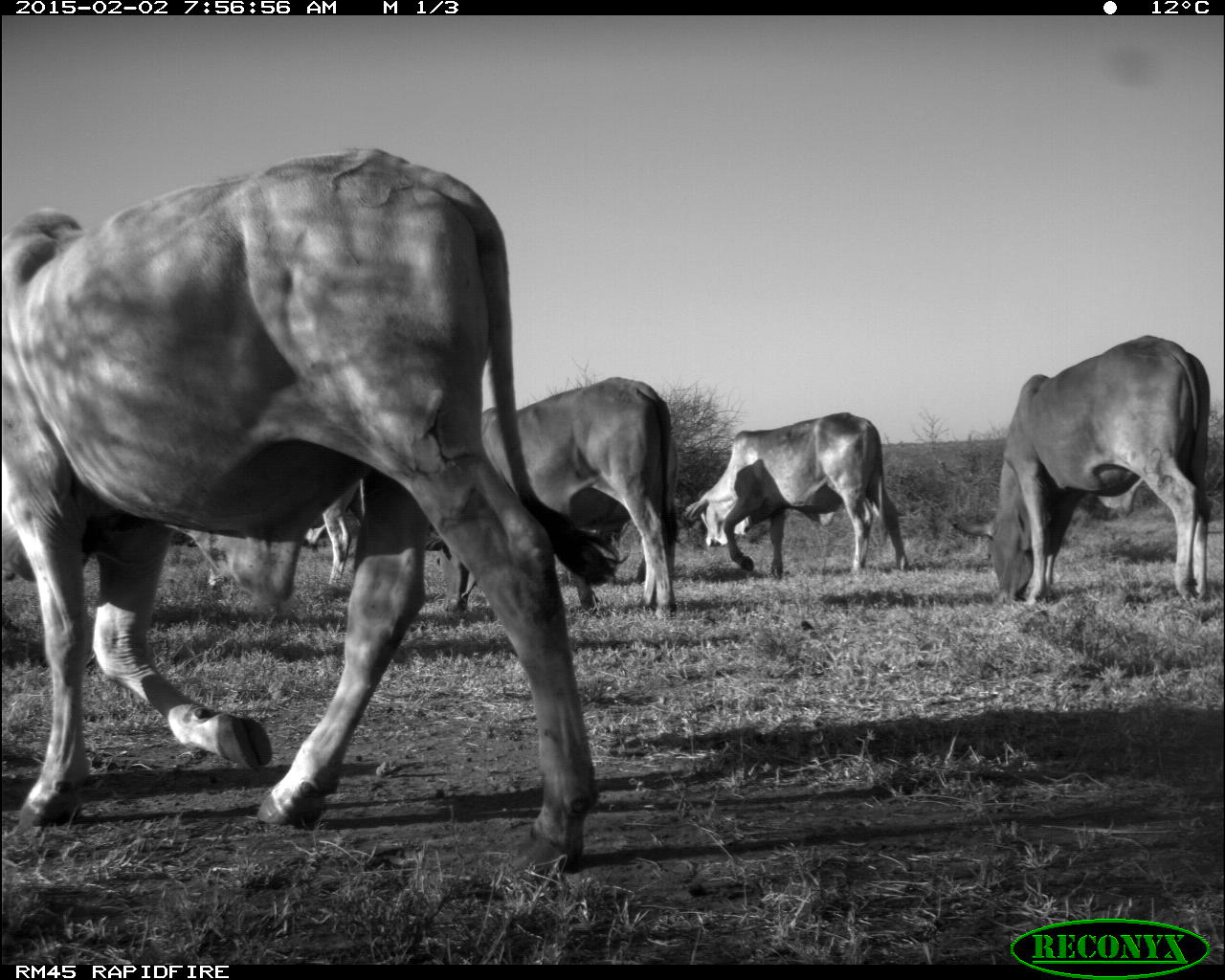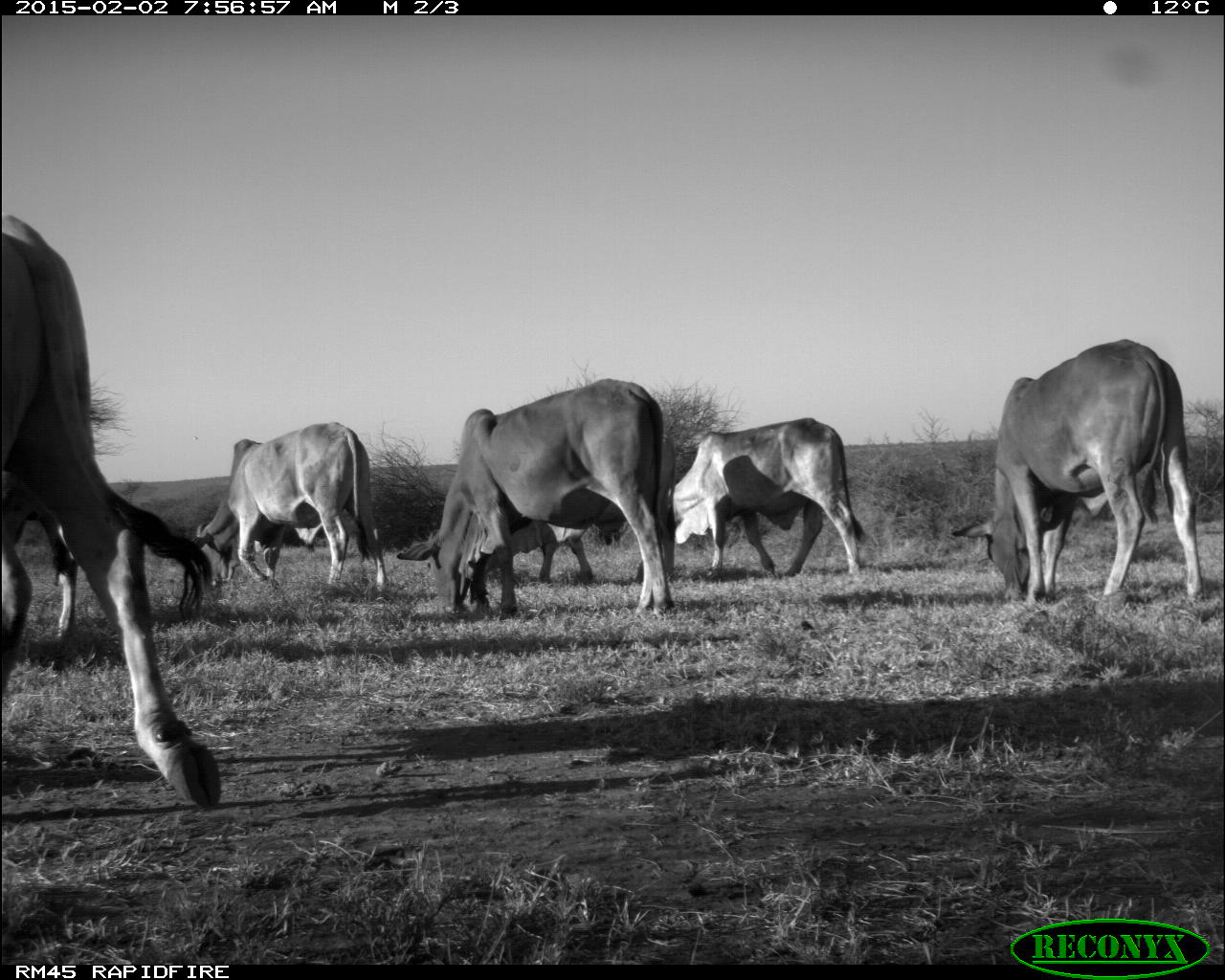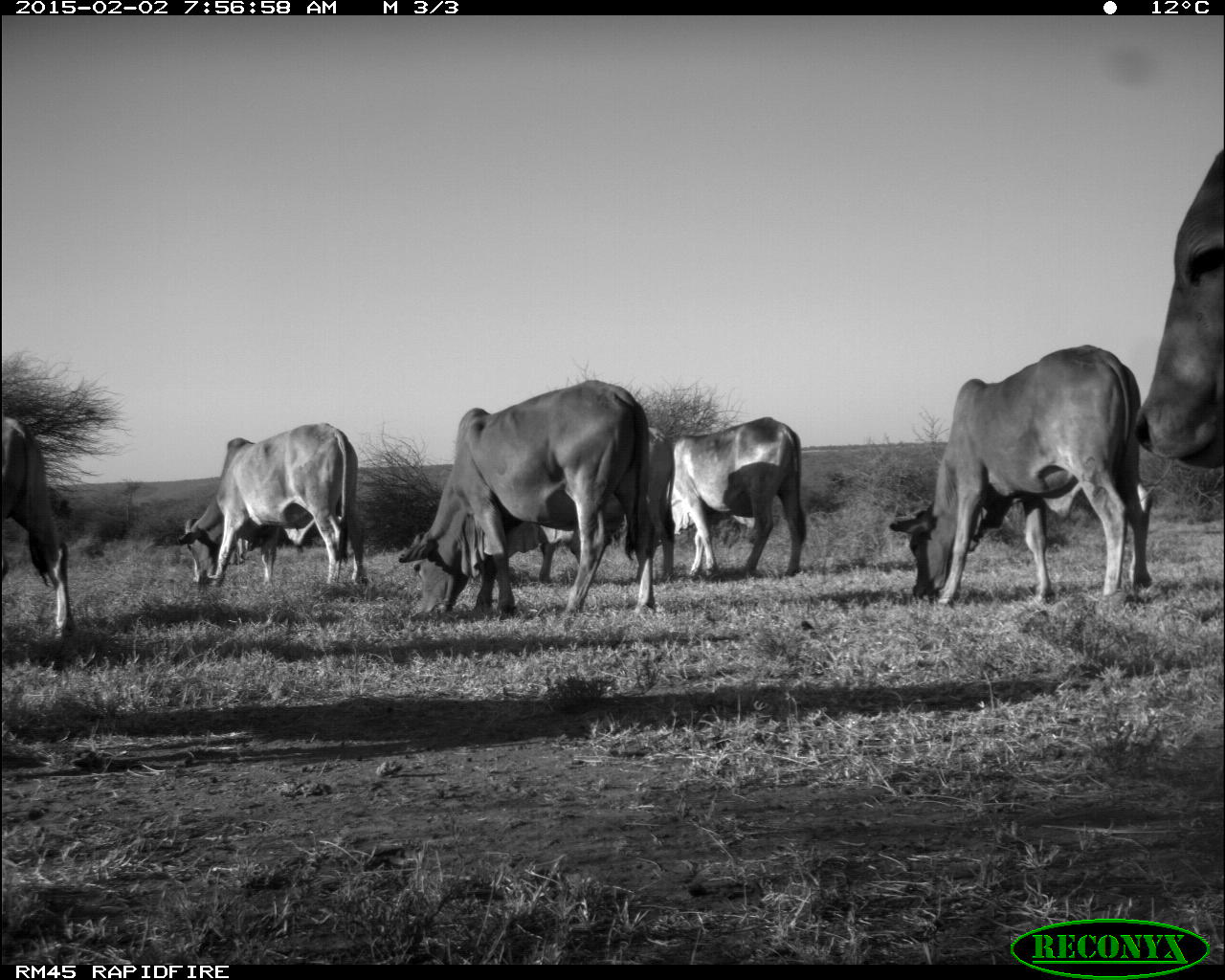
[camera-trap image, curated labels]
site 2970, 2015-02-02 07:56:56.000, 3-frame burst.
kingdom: Animalia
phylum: Chordata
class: Mammalia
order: Artiodactyla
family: Bovidae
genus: Bos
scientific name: Bos taurus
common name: domestic cattle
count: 17